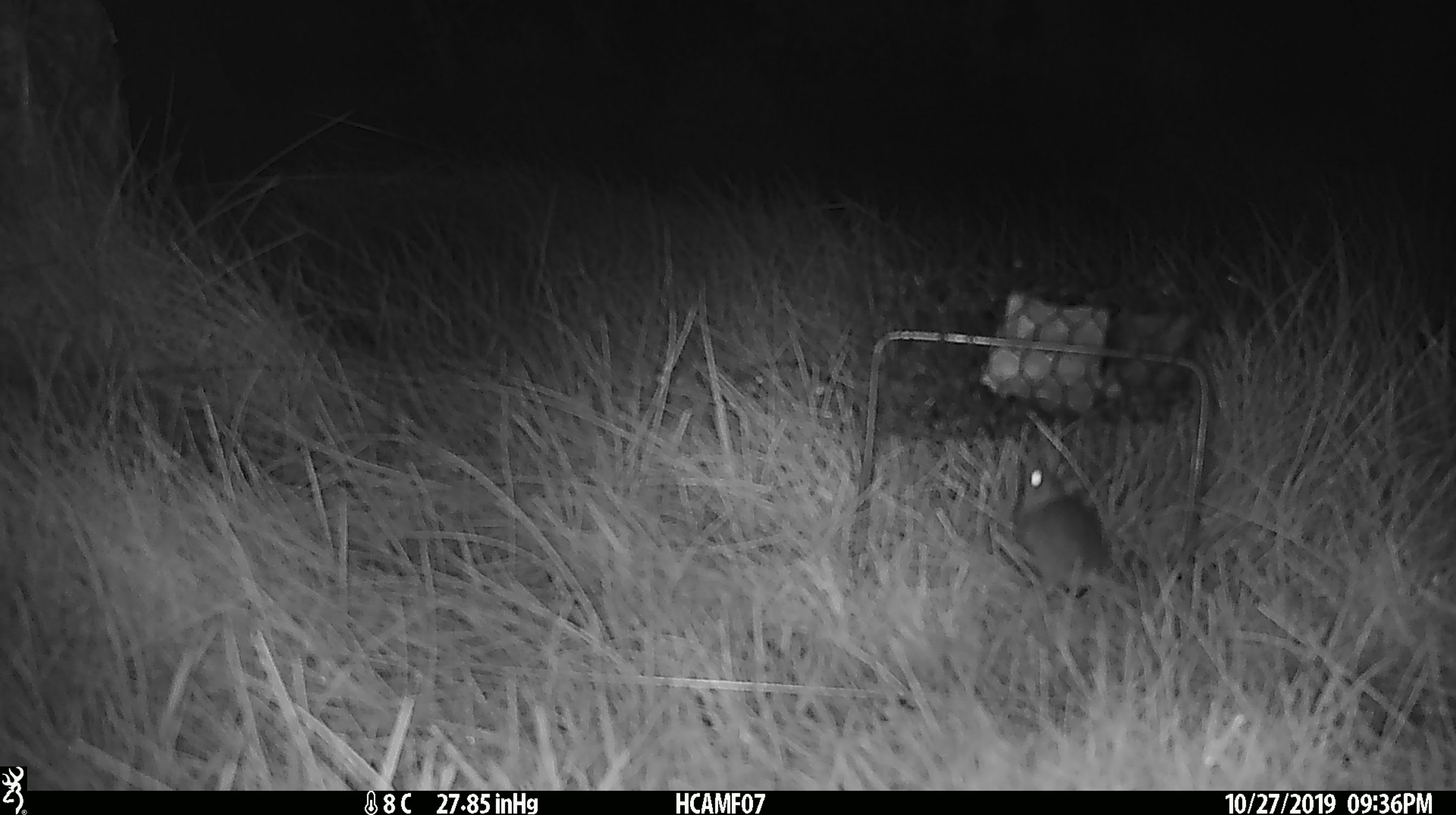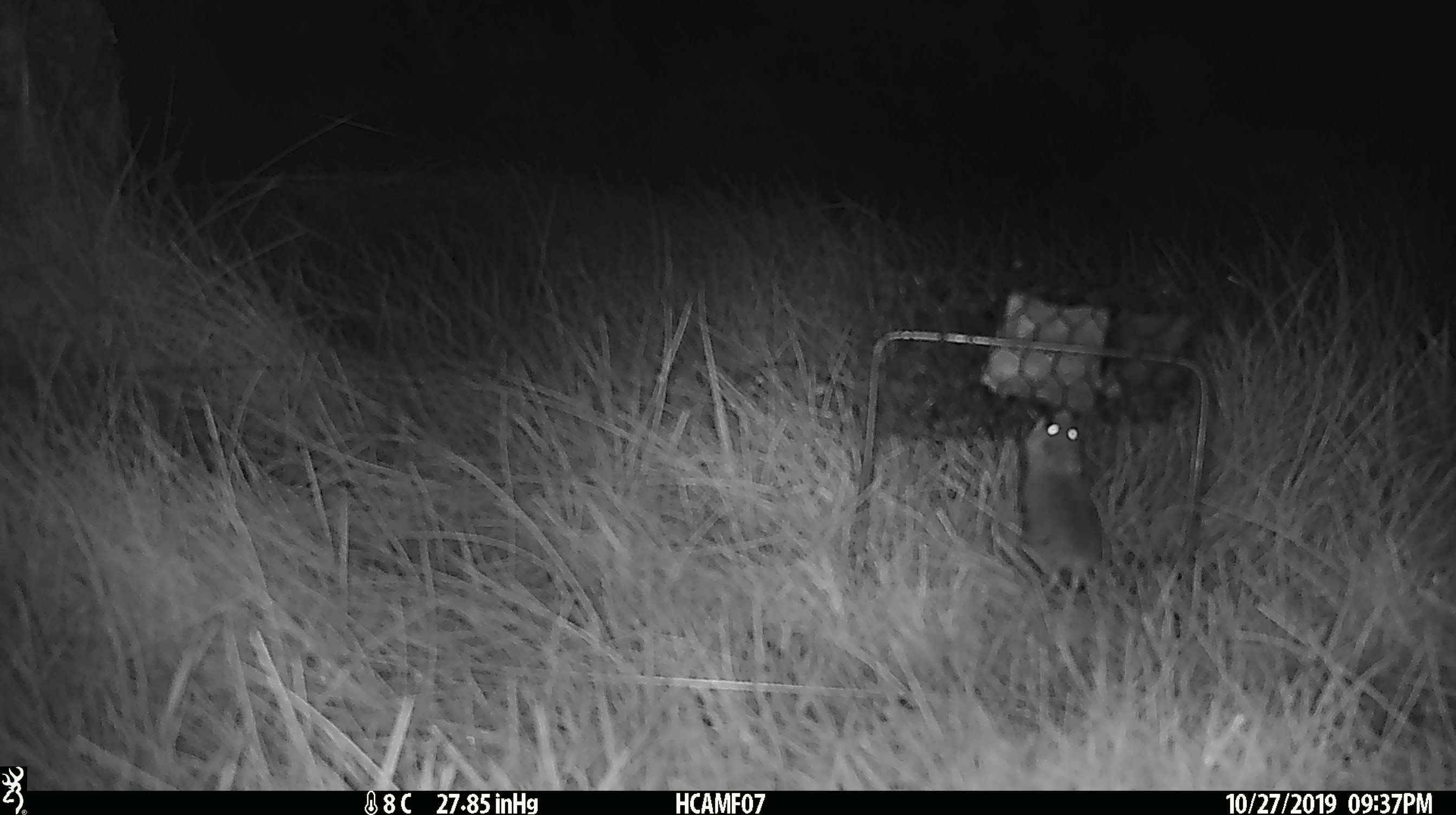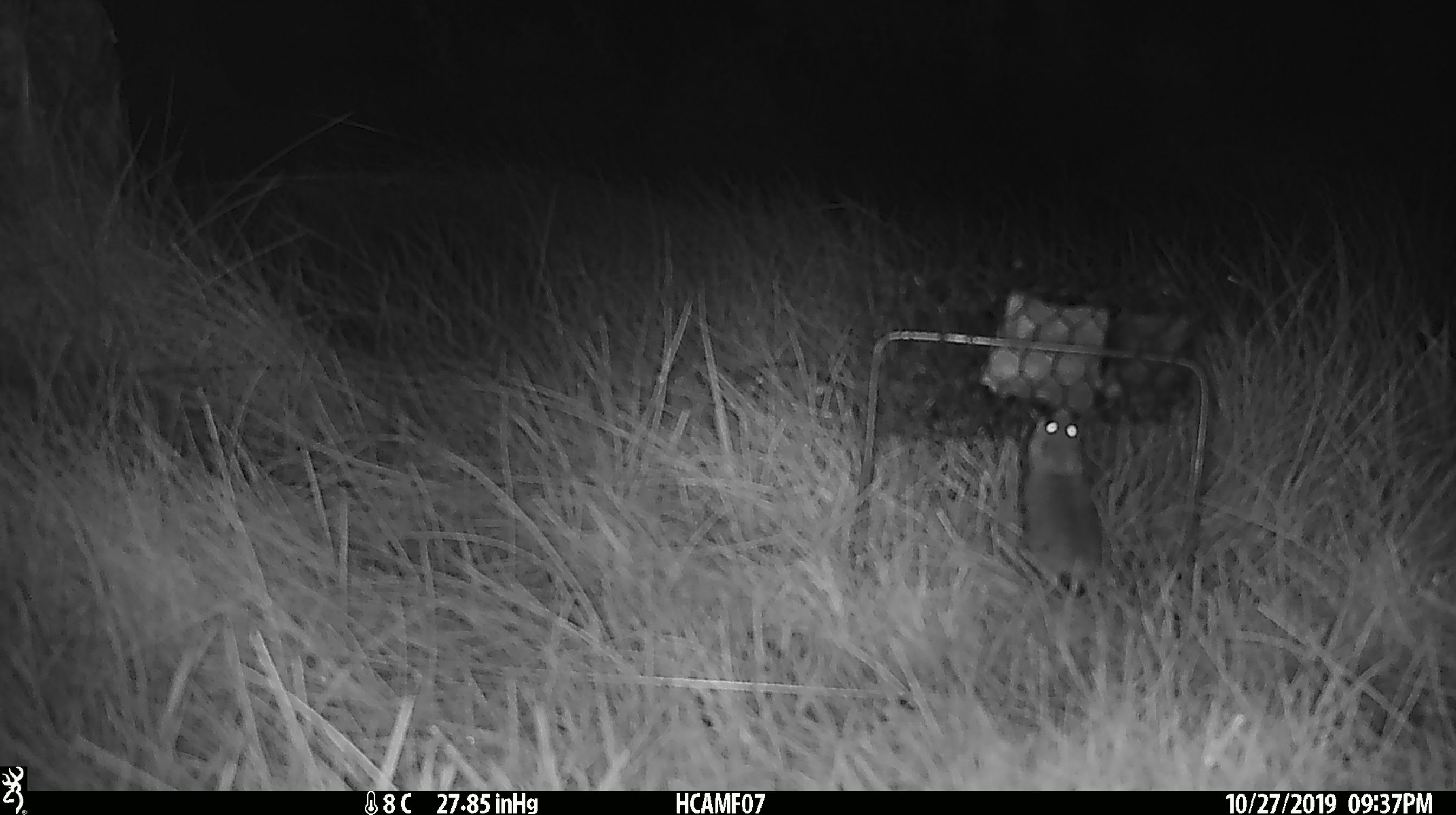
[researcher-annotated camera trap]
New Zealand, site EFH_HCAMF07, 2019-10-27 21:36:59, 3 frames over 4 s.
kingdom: Animalia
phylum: Chordata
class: Mammalia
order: Rodentia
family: Muridae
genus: Mus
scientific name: Mus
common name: mouse